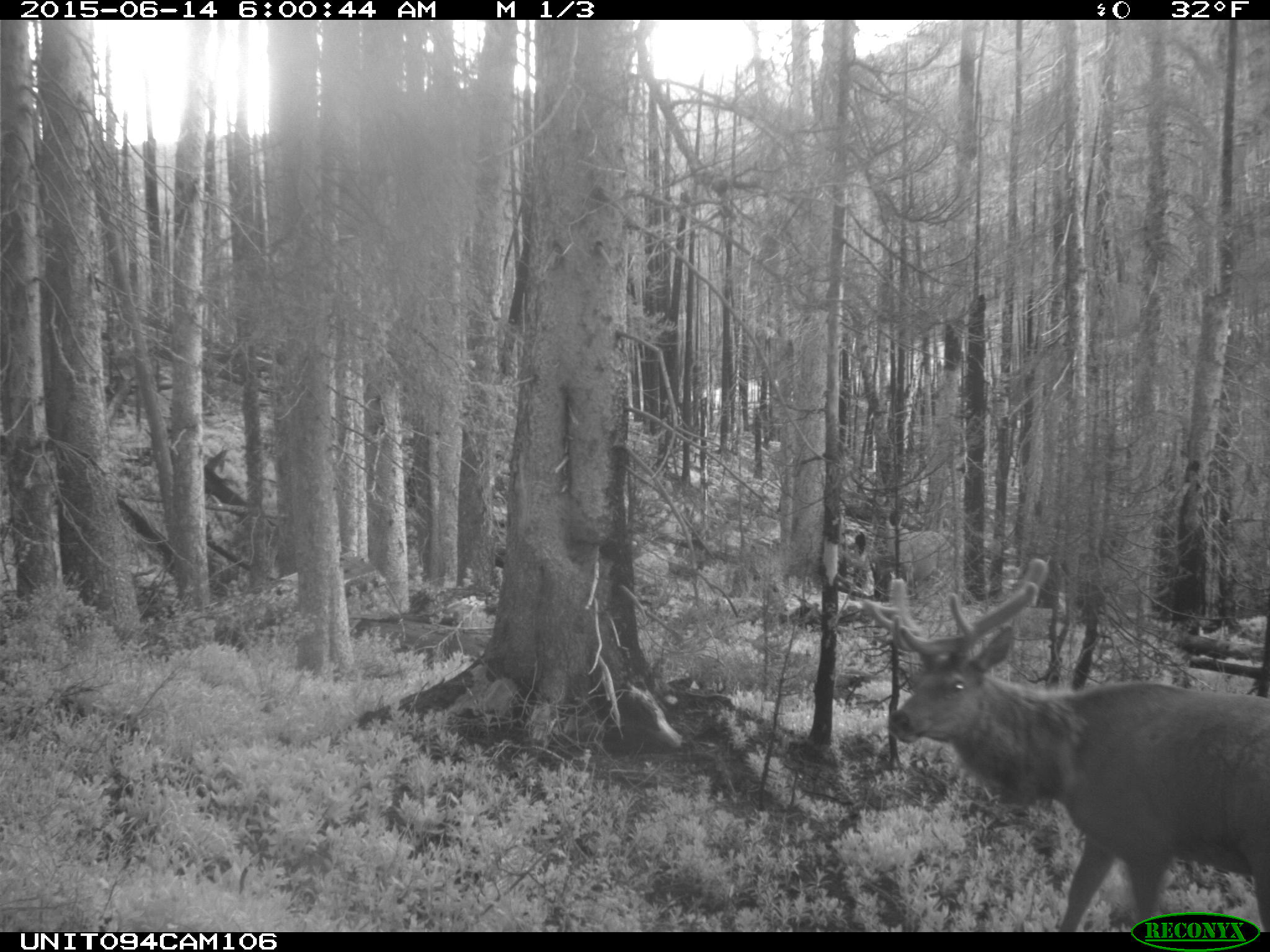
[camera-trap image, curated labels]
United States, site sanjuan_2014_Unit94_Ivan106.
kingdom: Animalia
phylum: Chordata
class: Mammalia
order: Artiodactyla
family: Cervidae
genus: Cervus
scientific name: Cervus elaphus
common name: red deer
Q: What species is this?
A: Cervus elaphus (red deer).